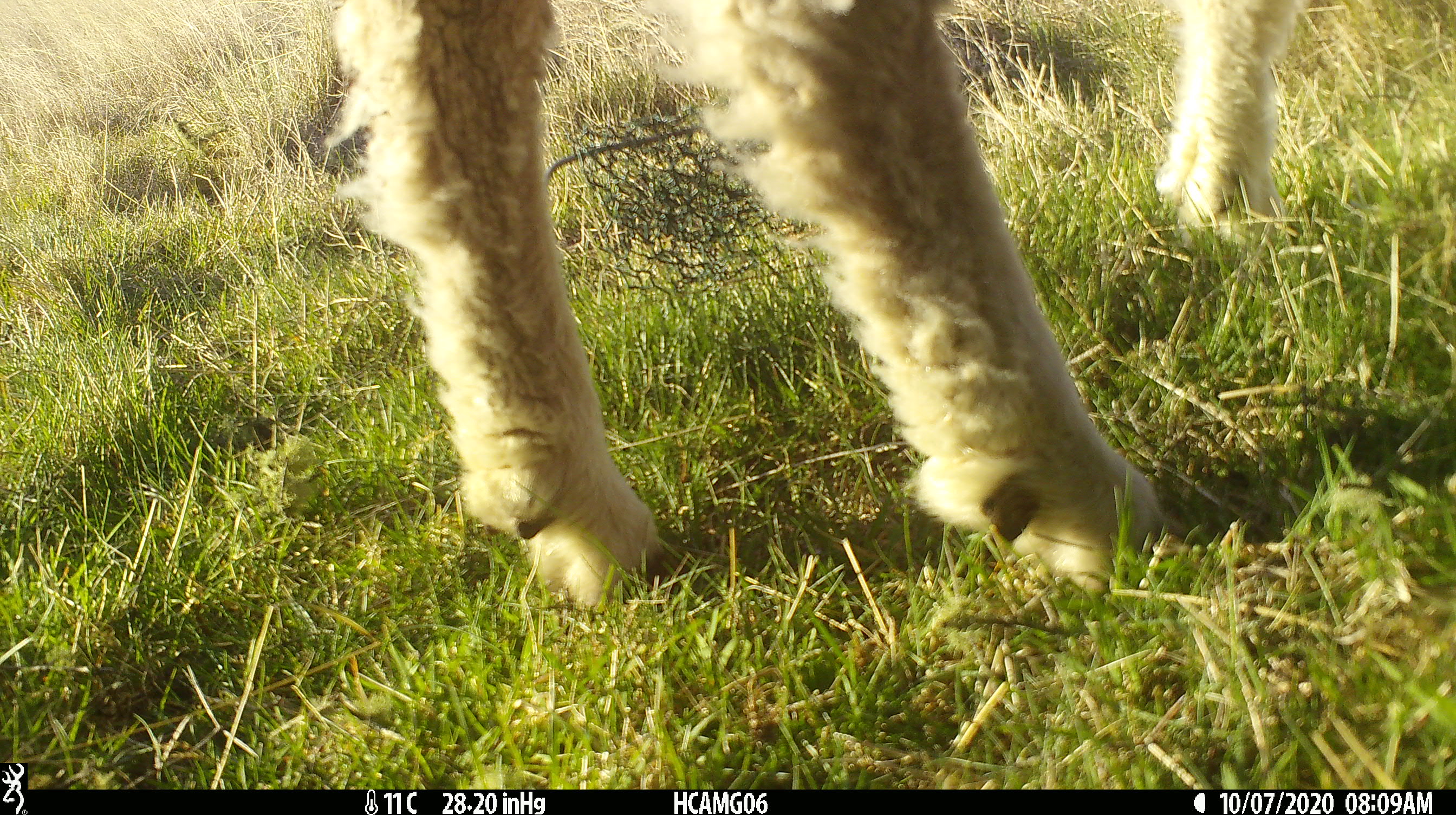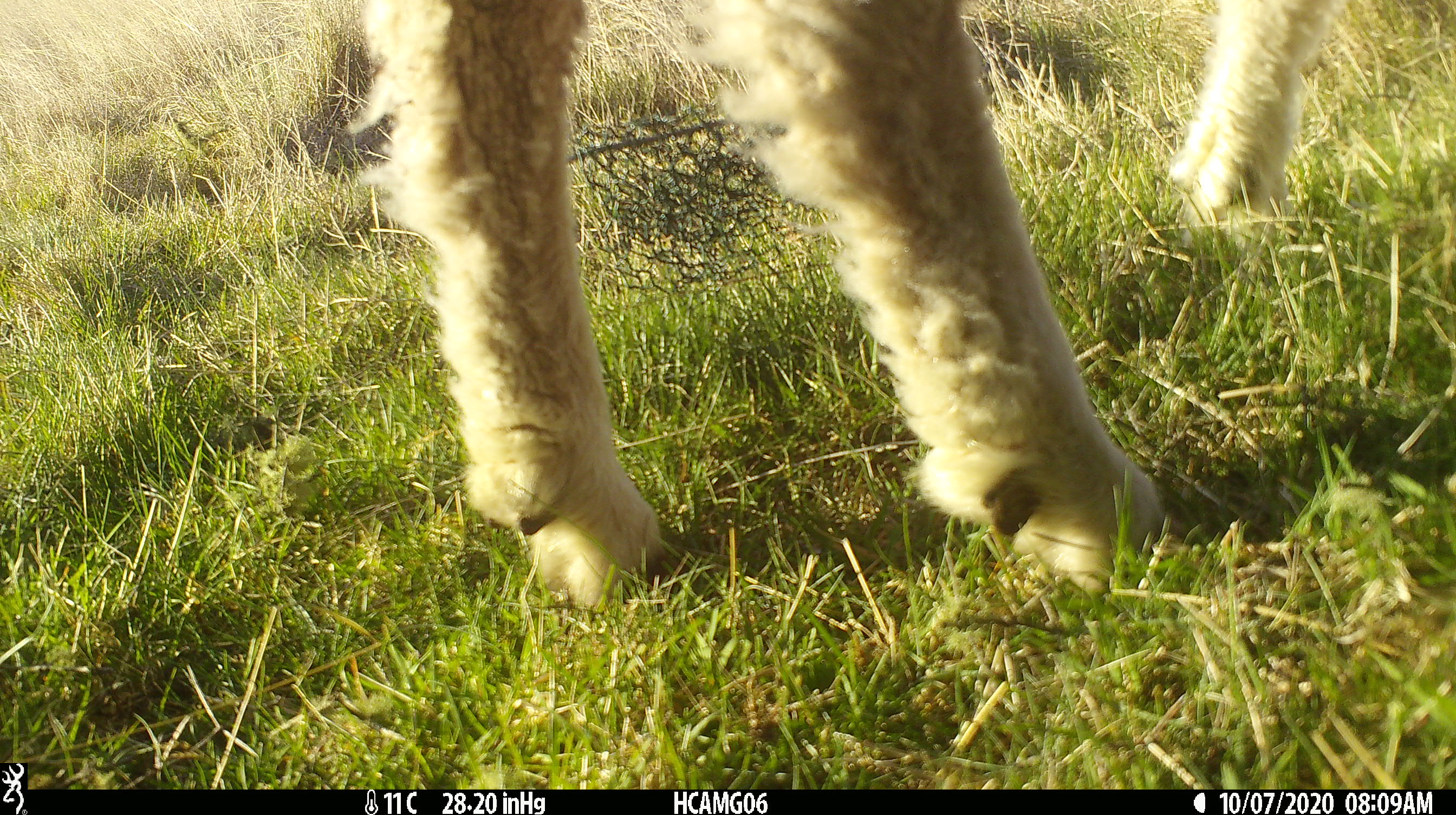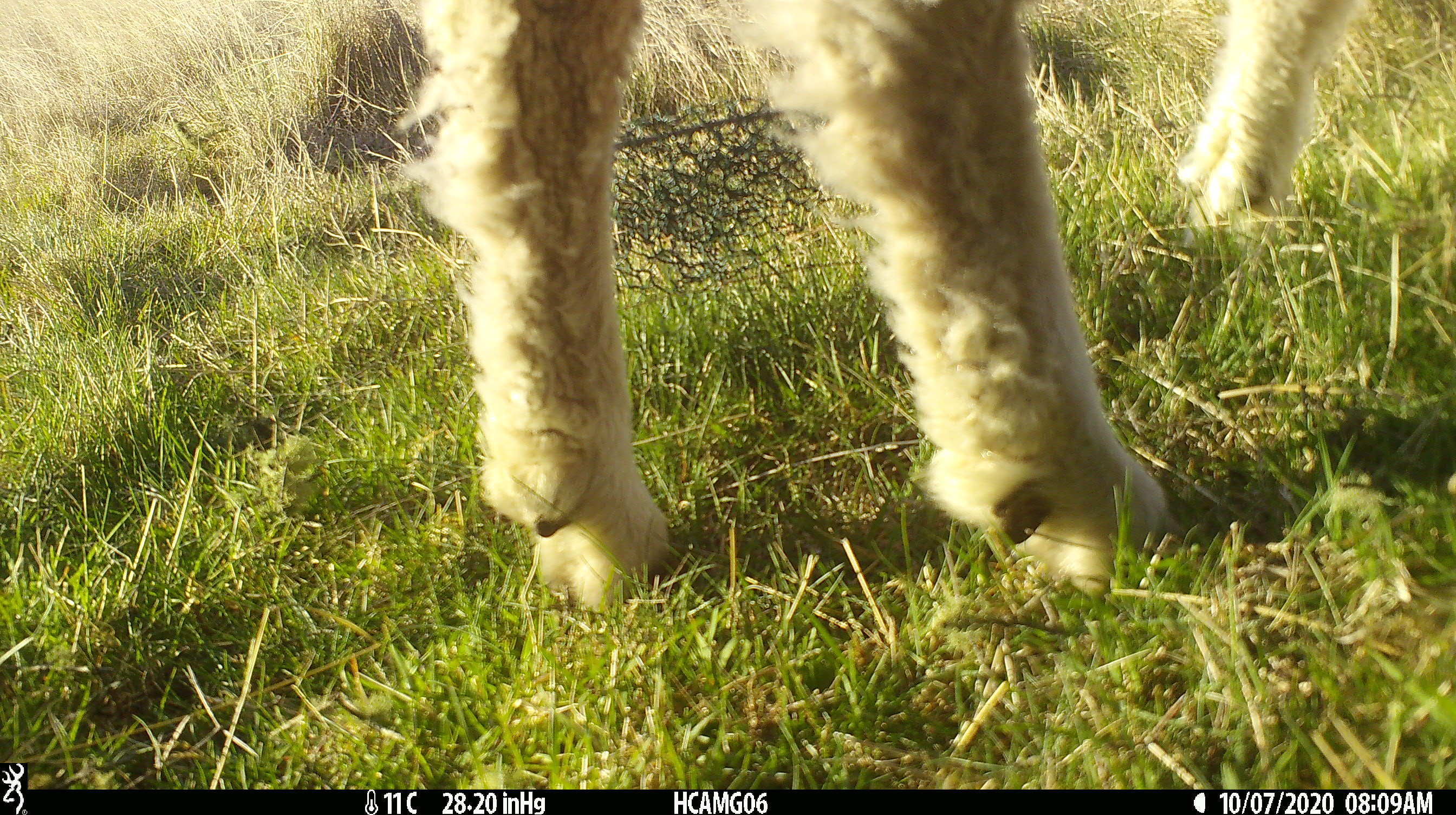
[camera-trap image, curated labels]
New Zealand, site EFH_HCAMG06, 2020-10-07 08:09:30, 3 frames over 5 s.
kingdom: Animalia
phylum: Chordata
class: Mammalia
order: Artiodactyla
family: Bovidae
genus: Ovis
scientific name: Ovis aries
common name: domestic sheep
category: sheep